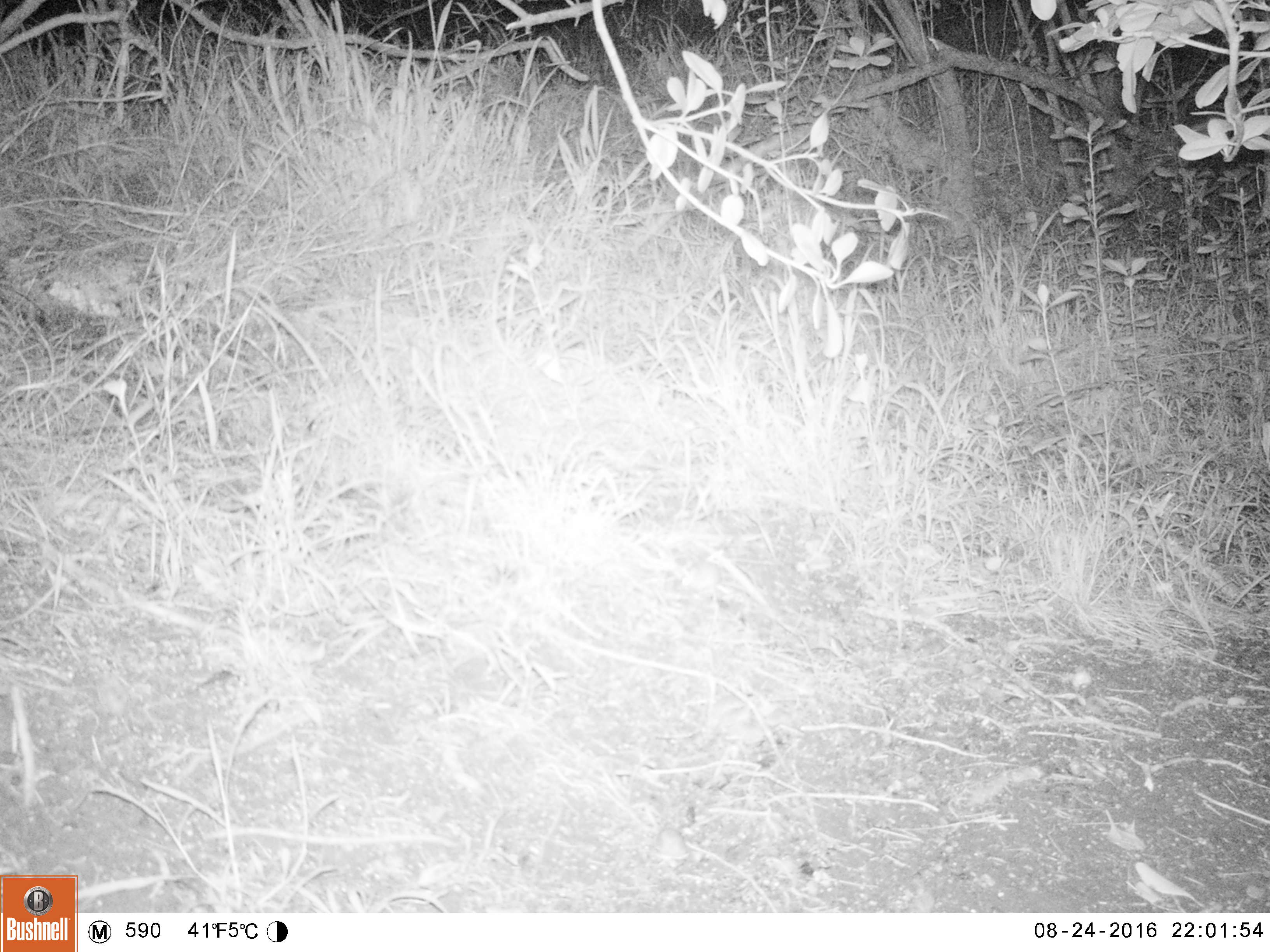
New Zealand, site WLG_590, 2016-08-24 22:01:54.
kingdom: Animalia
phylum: Chordata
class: Mammalia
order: Rodentia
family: Muridae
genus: Mus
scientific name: Mus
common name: mouse